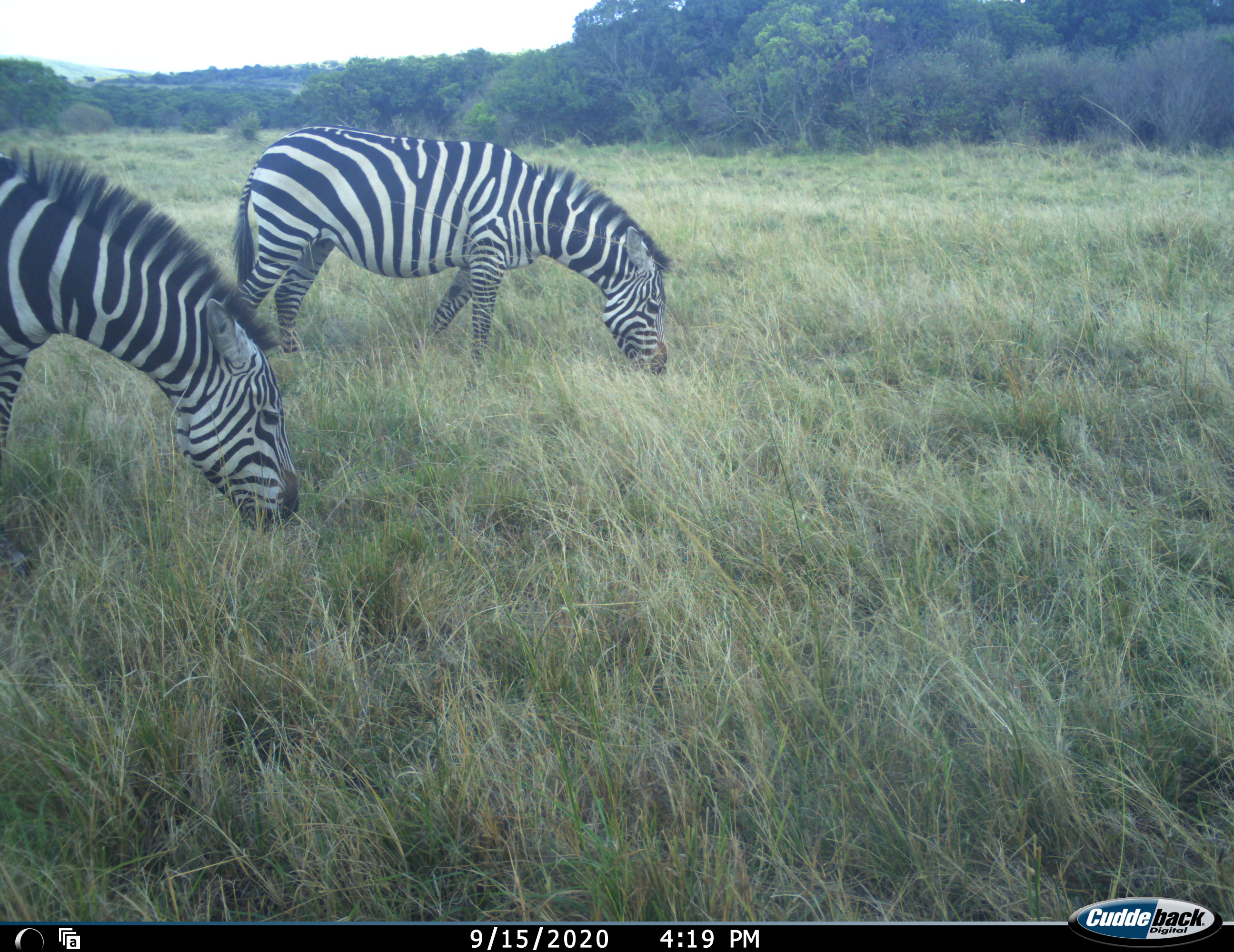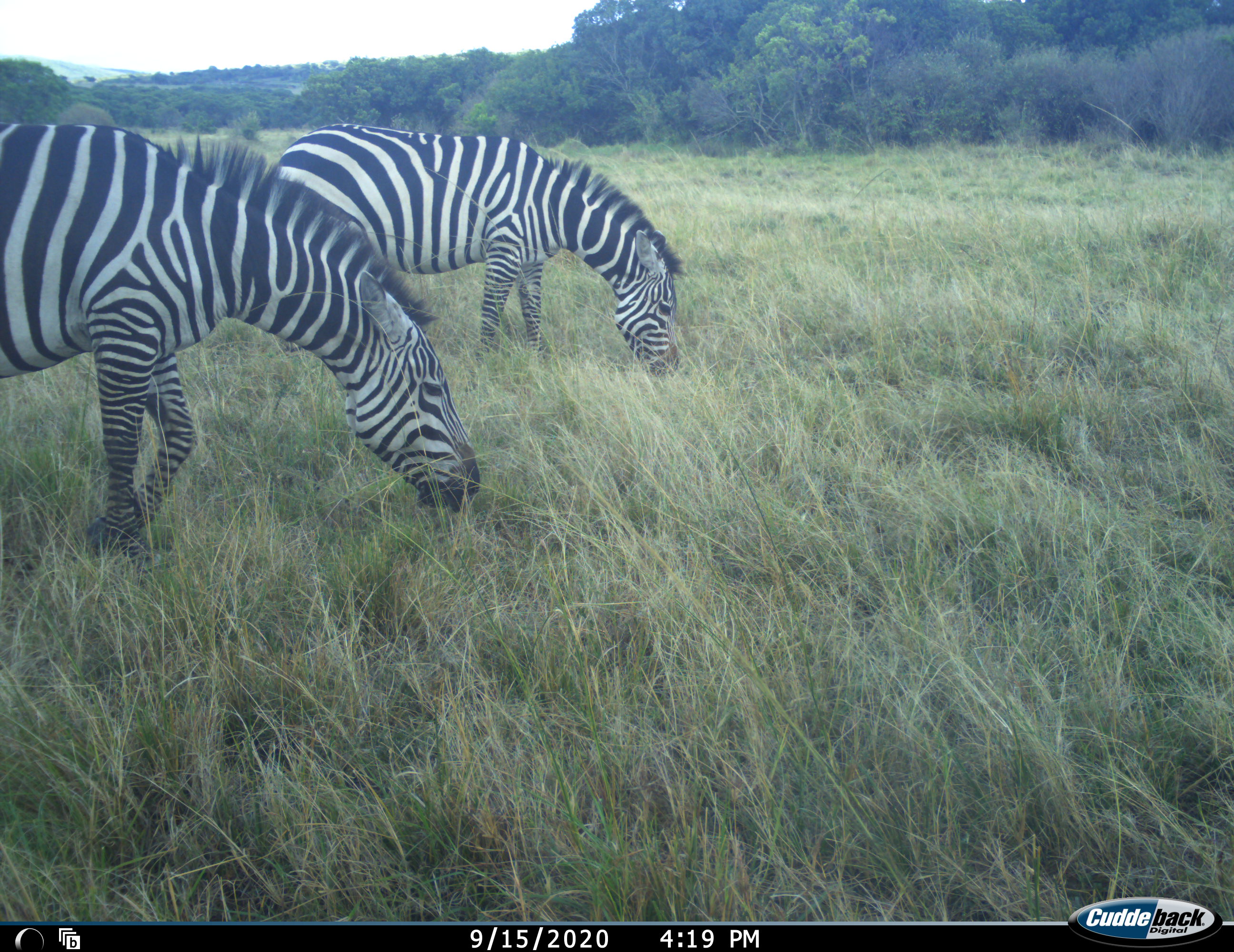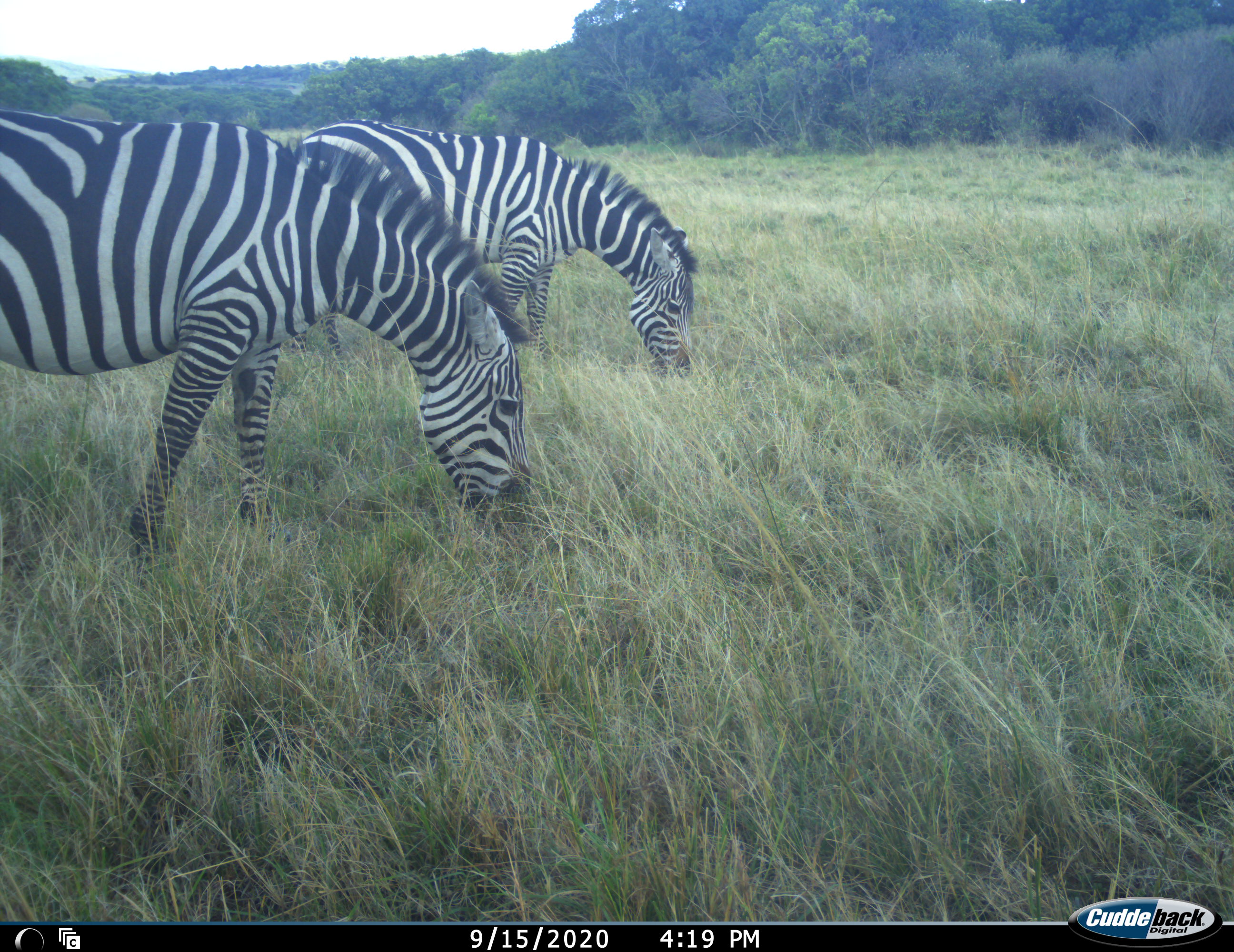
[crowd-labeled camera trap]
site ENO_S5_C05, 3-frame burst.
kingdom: Animalia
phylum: Chordata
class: Mammalia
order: Perissodactyla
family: Equidae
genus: Equus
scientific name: Equus quagga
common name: plains zebra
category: zebraplains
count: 2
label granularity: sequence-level